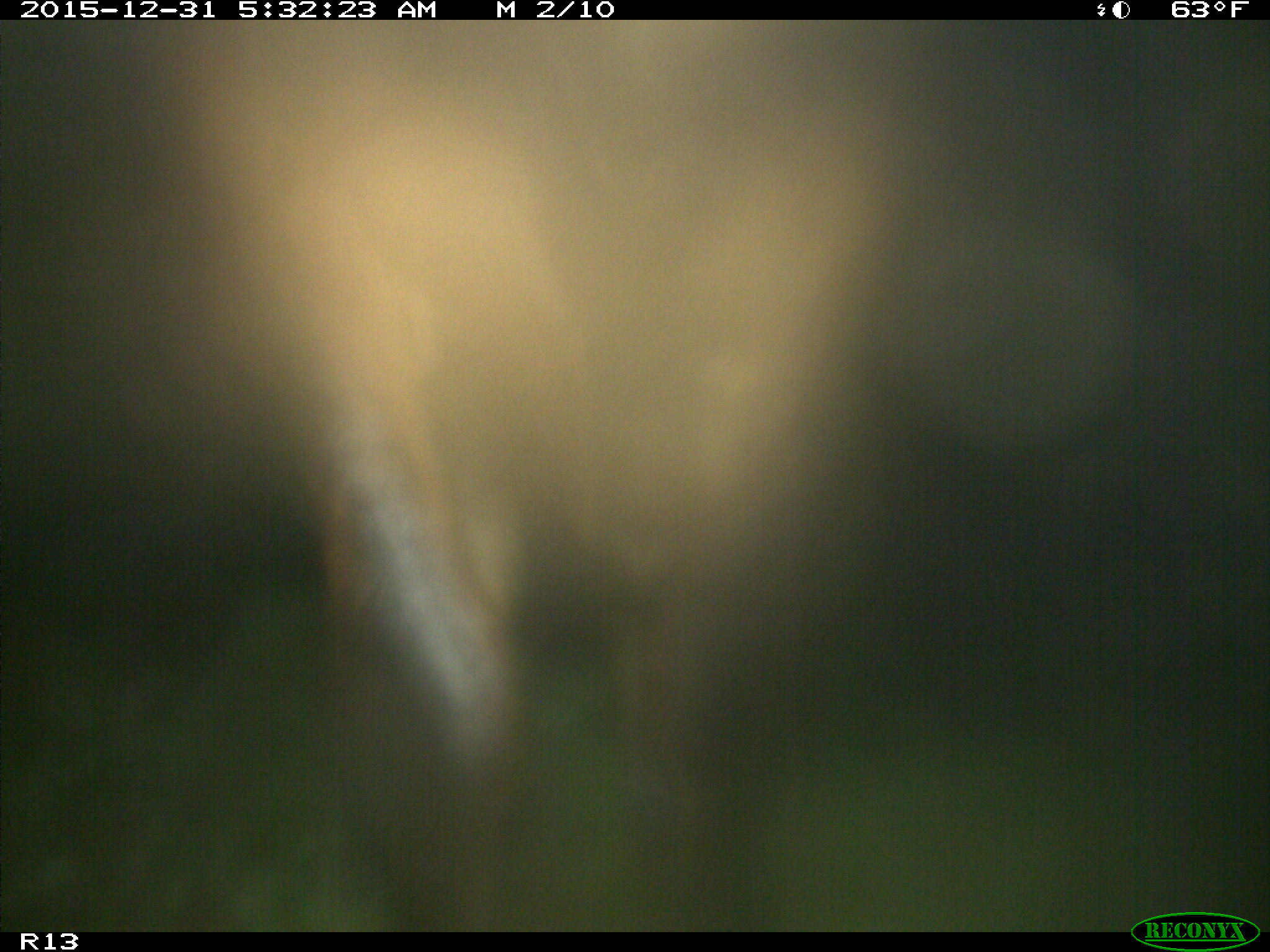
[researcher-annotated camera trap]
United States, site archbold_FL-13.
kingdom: Animalia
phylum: Chordata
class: Mammalia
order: Artiodactyla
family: Bovidae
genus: Bos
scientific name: Bos taurus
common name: domestic cow